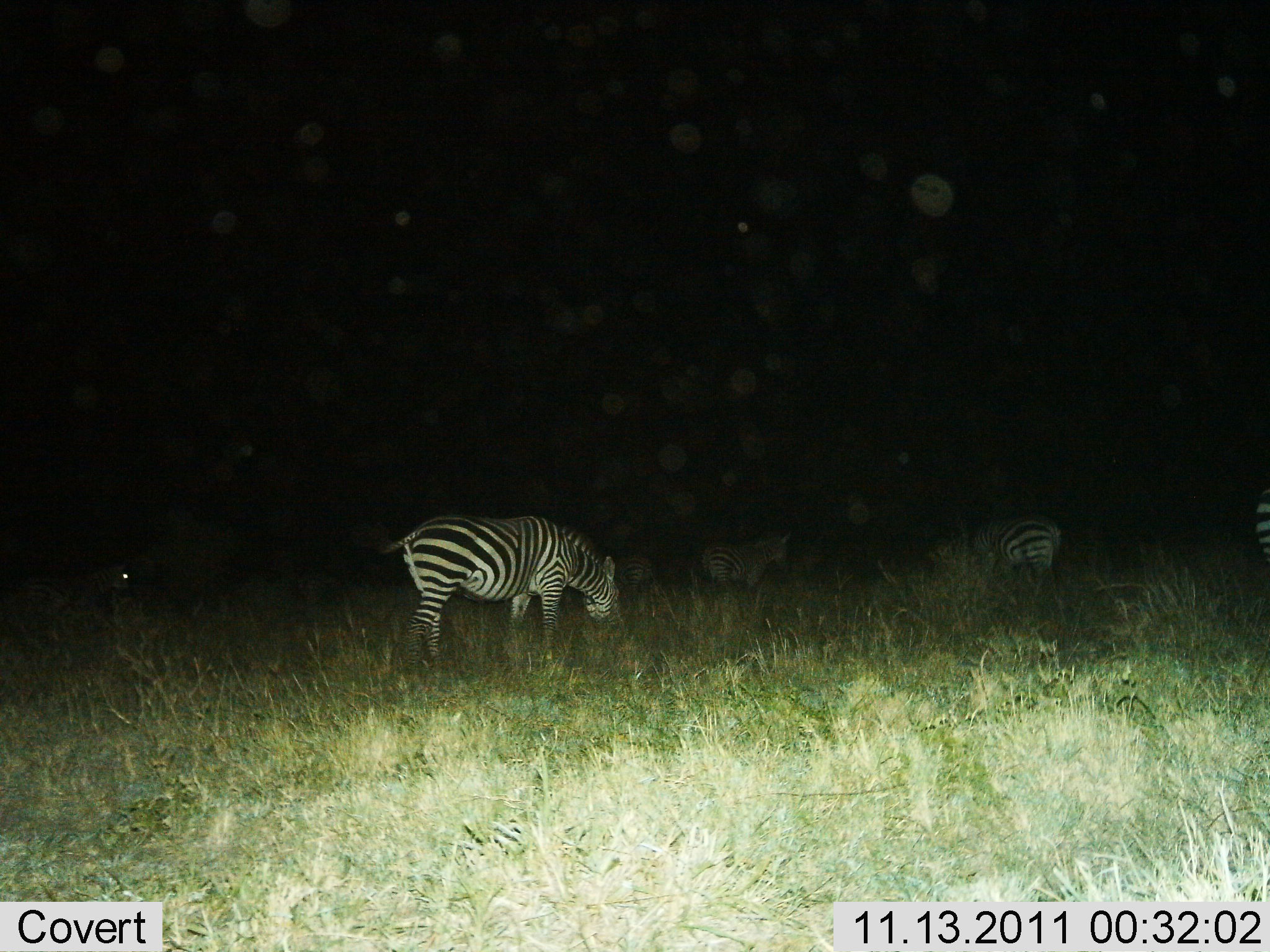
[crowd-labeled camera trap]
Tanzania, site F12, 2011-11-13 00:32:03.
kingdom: Animalia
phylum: Chordata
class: Mammalia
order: Perissodactyla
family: Equidae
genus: Equus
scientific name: Equus quagga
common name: plains zebra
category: zebra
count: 5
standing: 47%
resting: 6%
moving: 12%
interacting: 0%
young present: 0%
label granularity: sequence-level